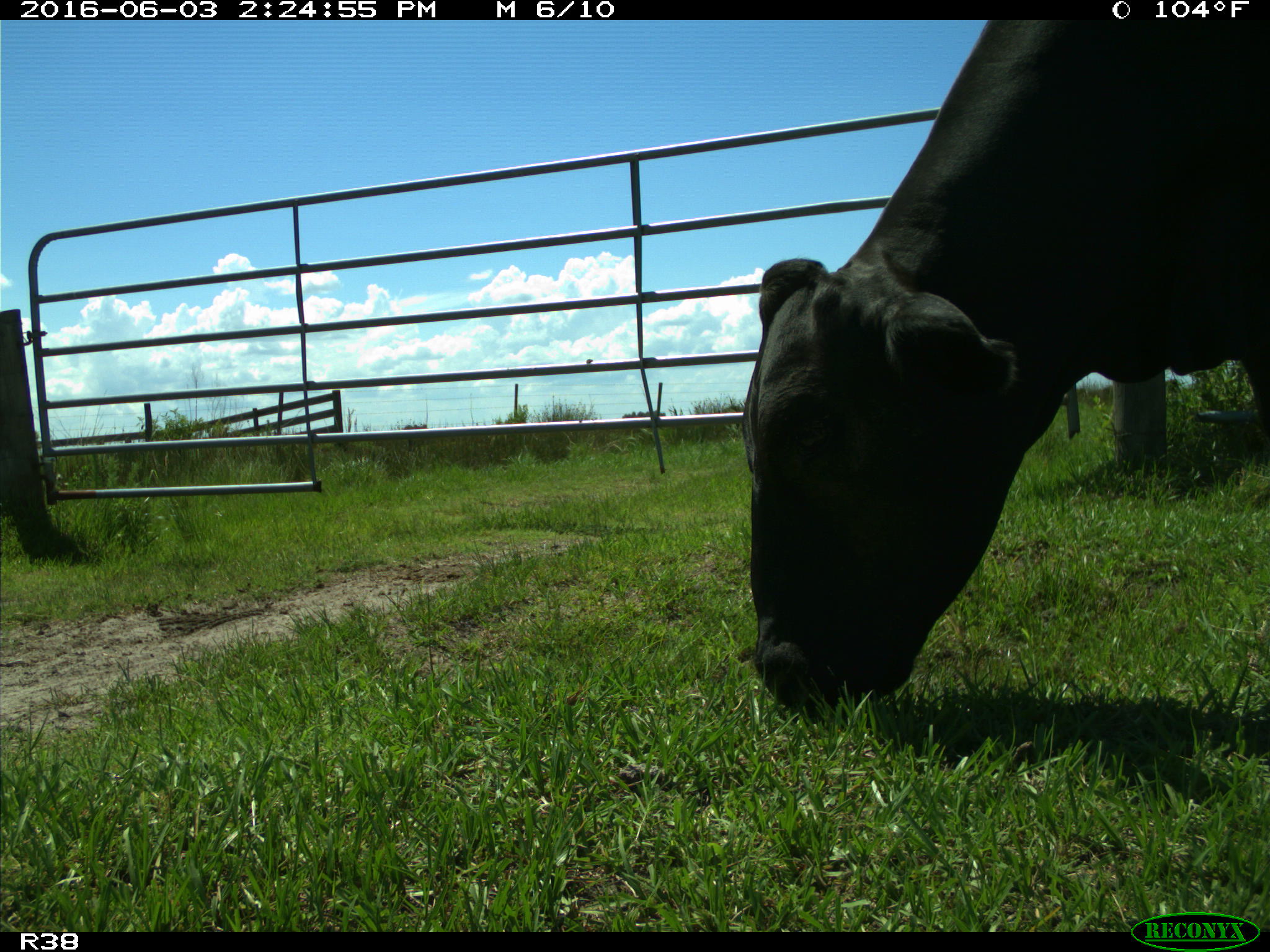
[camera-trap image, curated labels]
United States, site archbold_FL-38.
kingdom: Animalia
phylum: Chordata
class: Mammalia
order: Artiodactyla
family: Bovidae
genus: Bos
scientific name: Bos taurus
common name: domestic cow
Bos taurus (domestic cow).